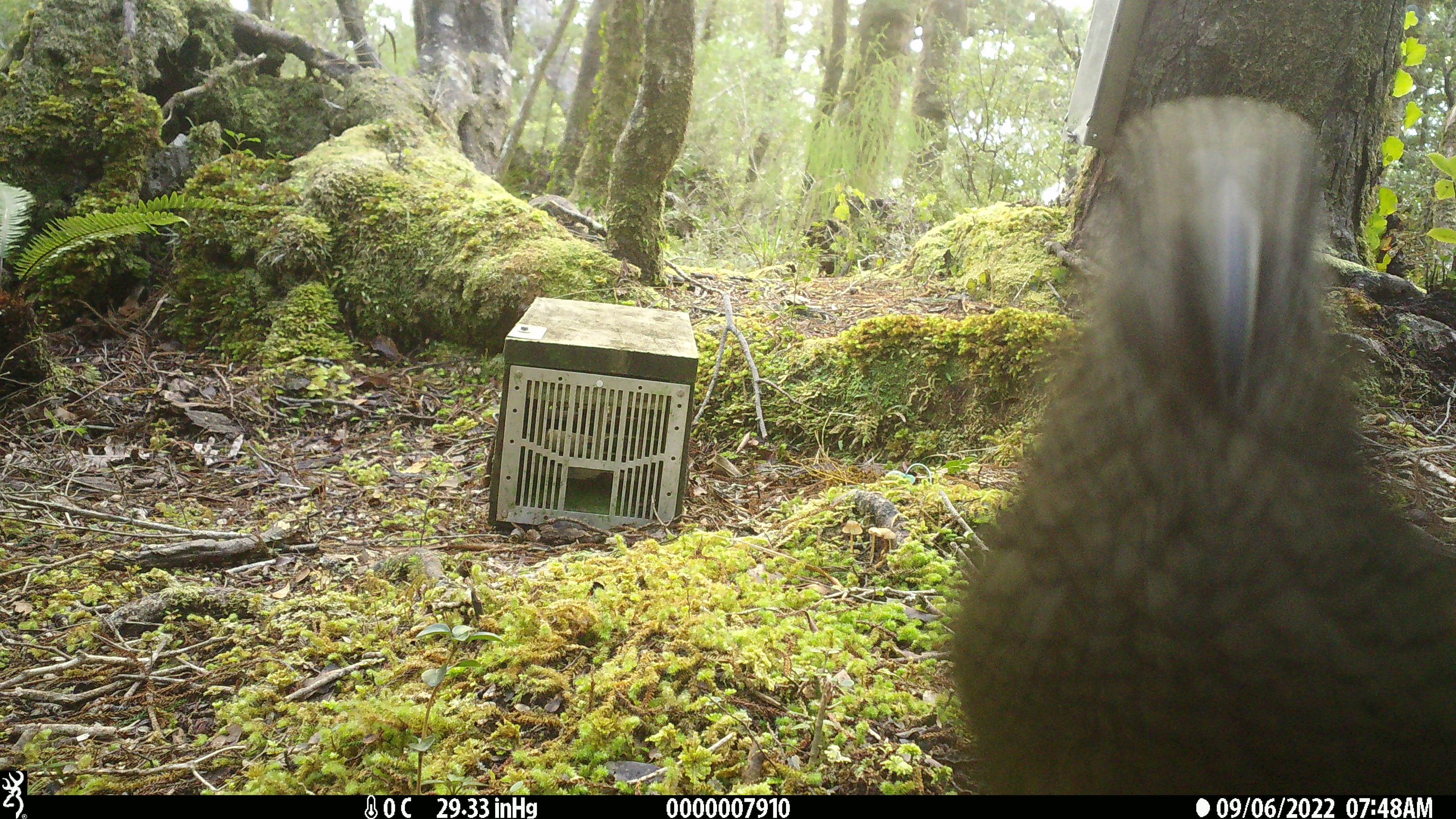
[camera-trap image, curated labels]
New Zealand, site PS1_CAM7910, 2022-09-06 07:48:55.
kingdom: Animalia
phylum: Chordata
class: Aves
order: Psittaciformes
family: Strigopidae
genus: Nestor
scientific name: Nestor notabilis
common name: kea